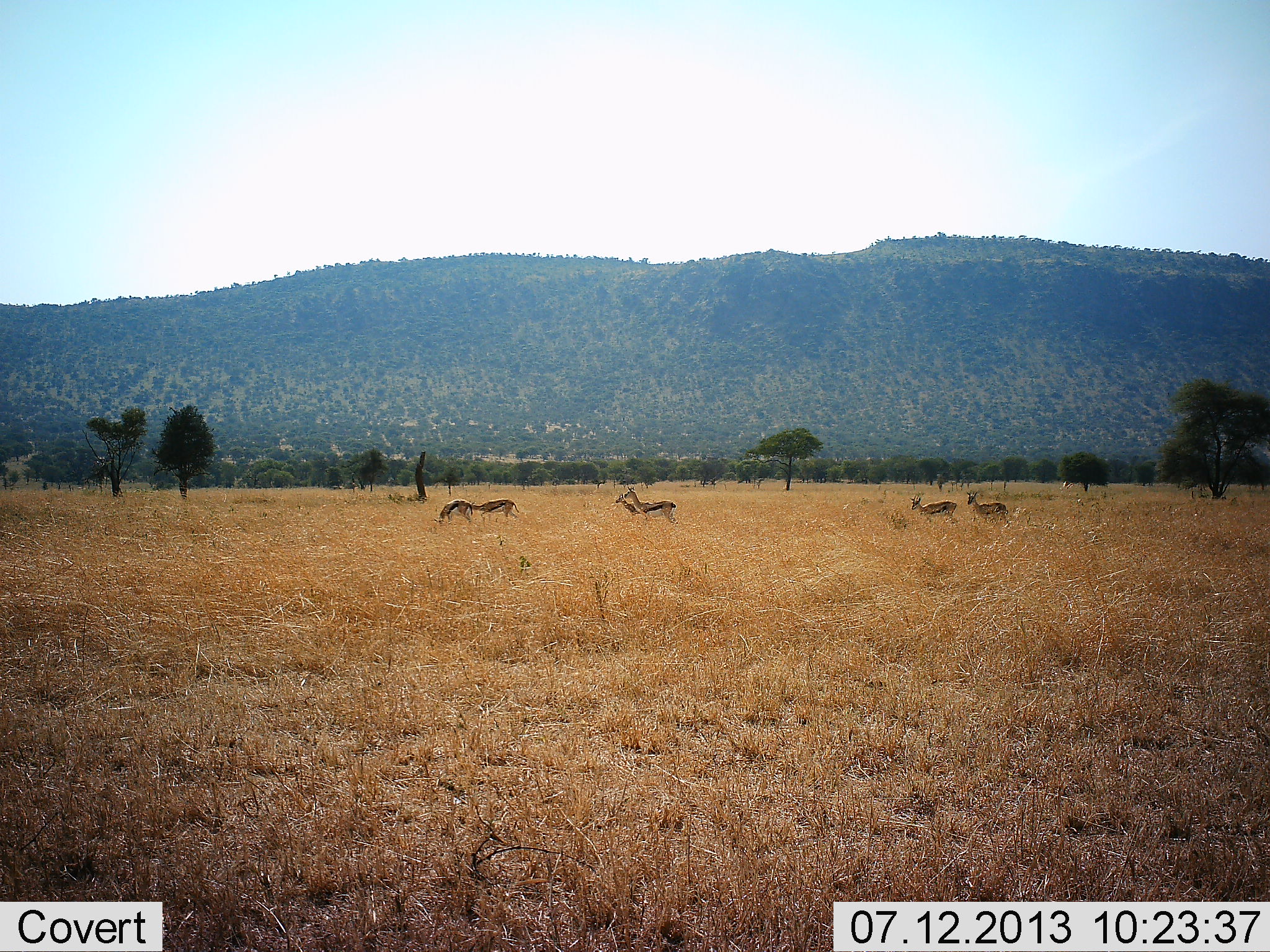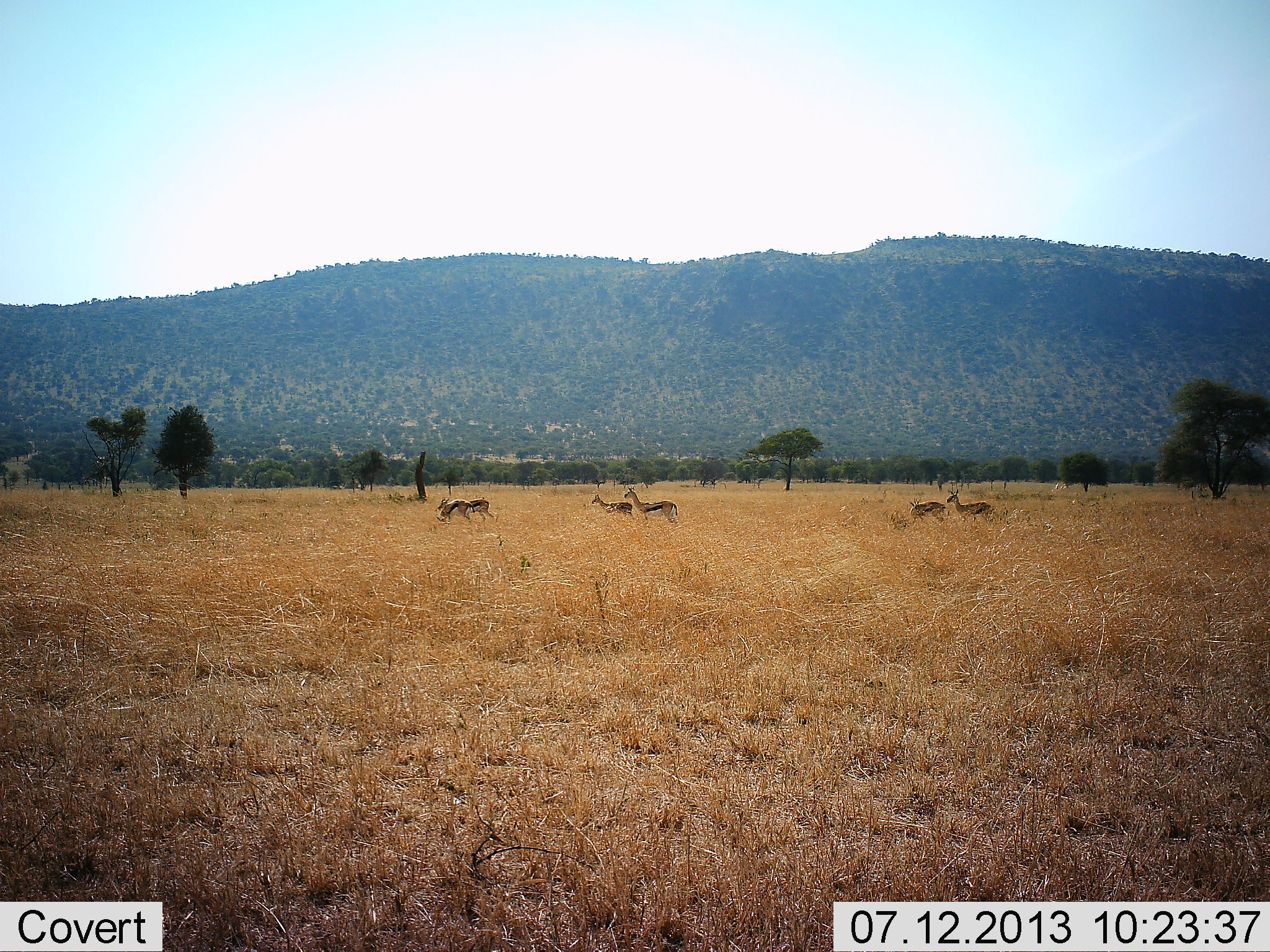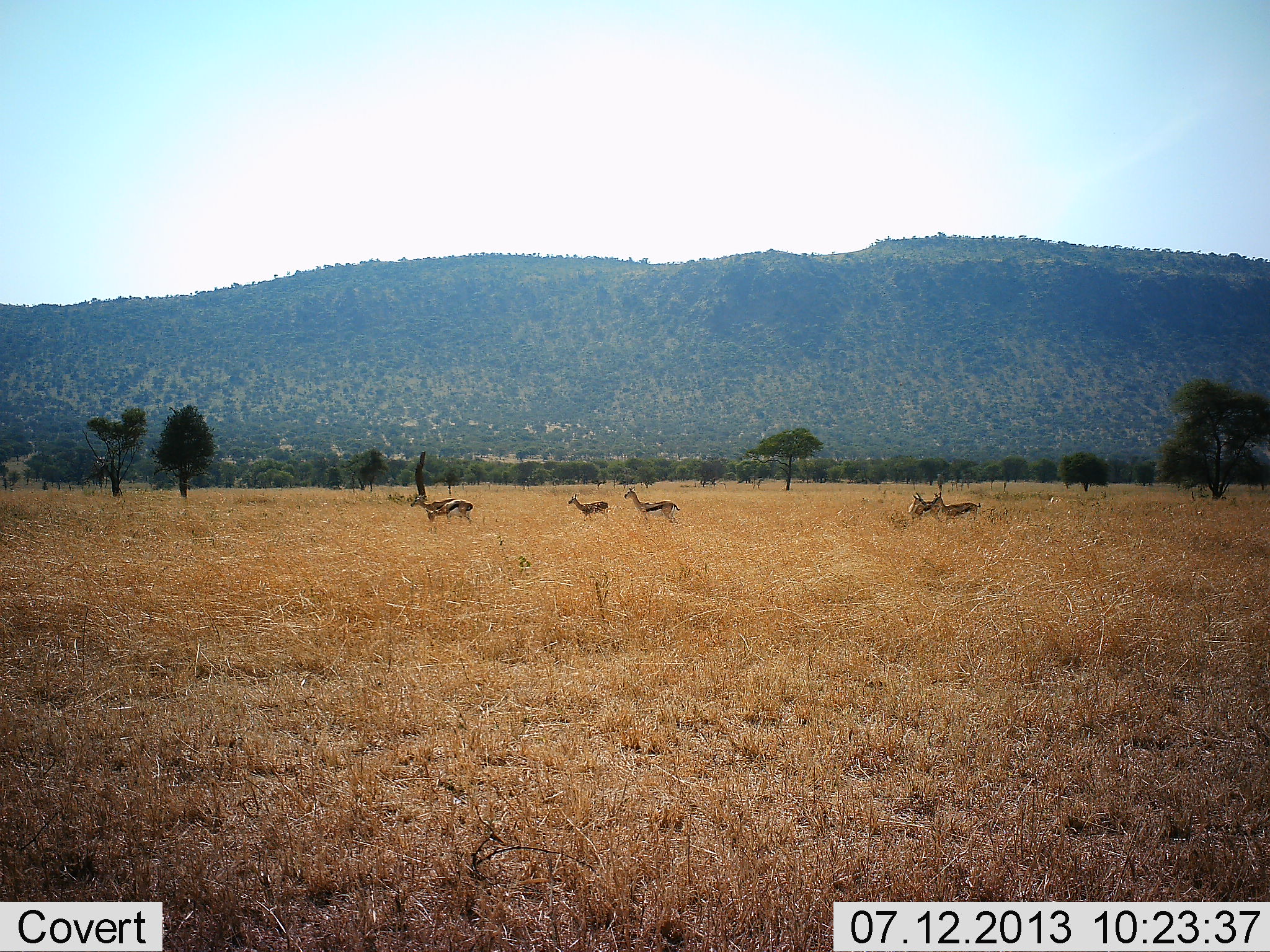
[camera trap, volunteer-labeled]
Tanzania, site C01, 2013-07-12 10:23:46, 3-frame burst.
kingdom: Animalia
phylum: Chordata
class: Mammalia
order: Artiodactyla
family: Bovidae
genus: Eudorcas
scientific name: Eudorcas thomsonii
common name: thomson's gazelle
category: gazellethomsons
Gazellethomsons (thomson's gazelle) (Eudorcas thomsonii), count 6. Behavior (volunteer vote fractions): standing 25%, resting 0%, moving 81%, interacting 0%. Young present (vote fraction): 6%. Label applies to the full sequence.